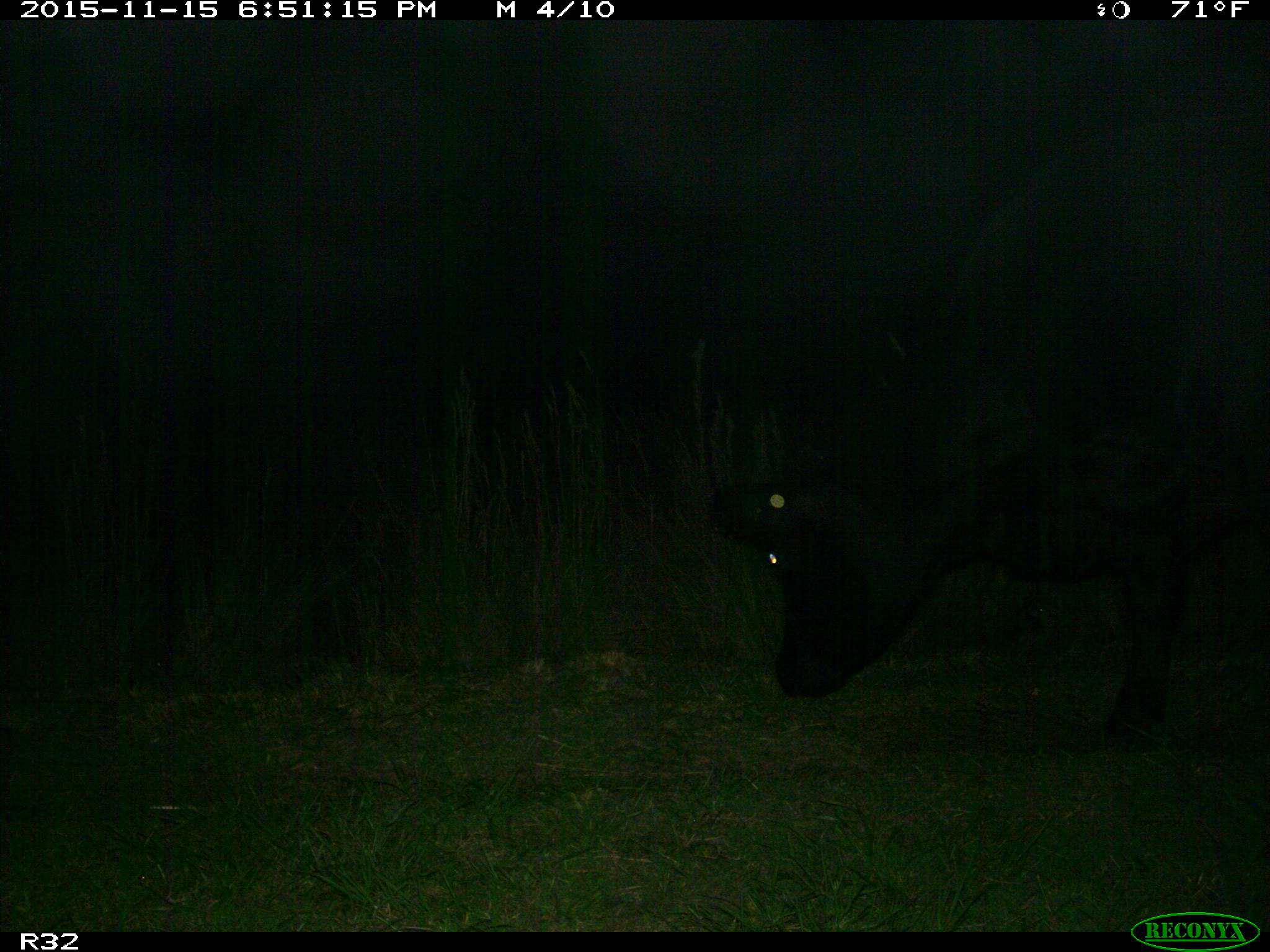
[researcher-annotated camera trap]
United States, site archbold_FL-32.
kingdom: Animalia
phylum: Chordata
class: Mammalia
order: Artiodactyla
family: Bovidae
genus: Bos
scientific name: Bos taurus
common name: domestic cow